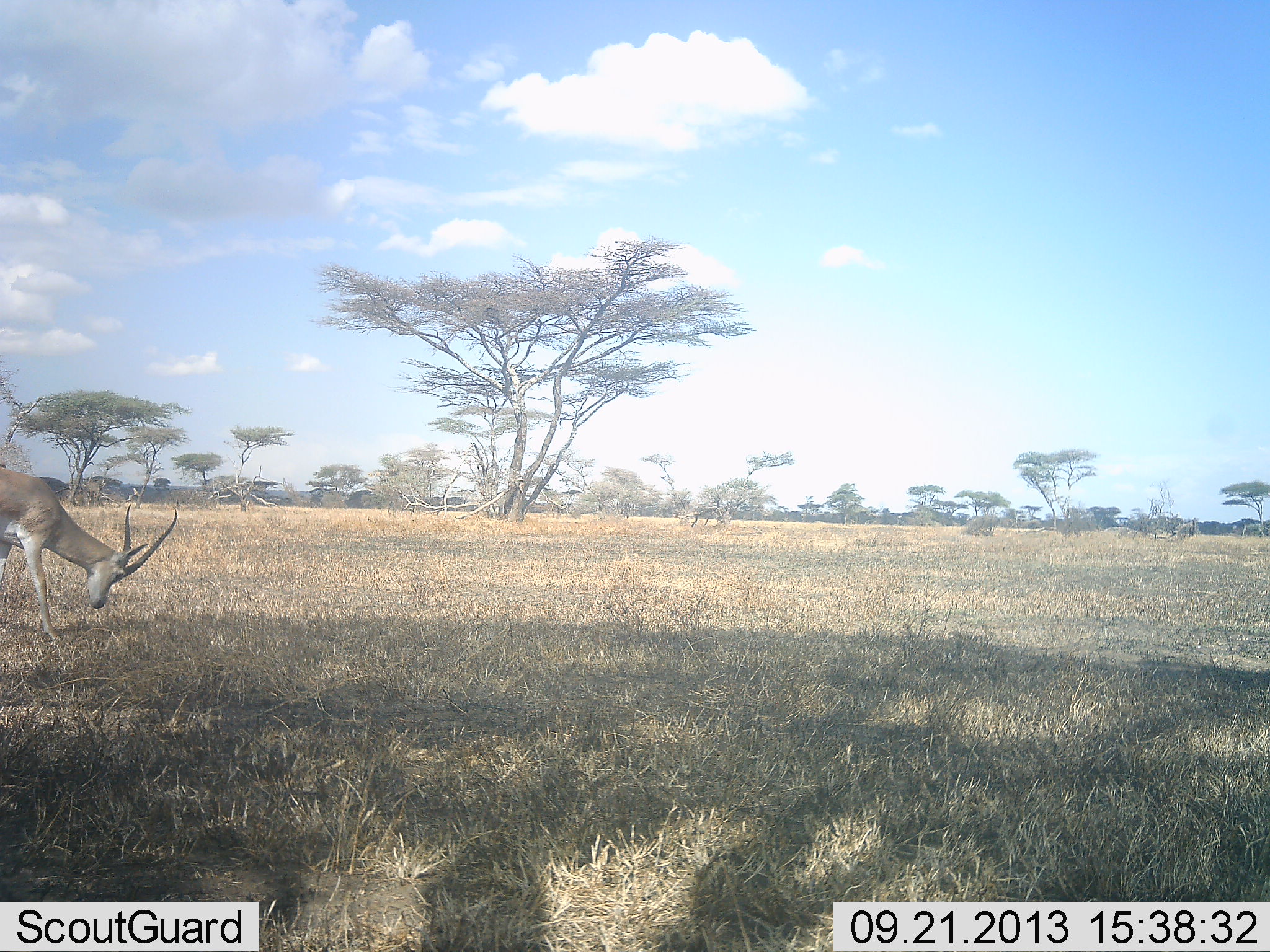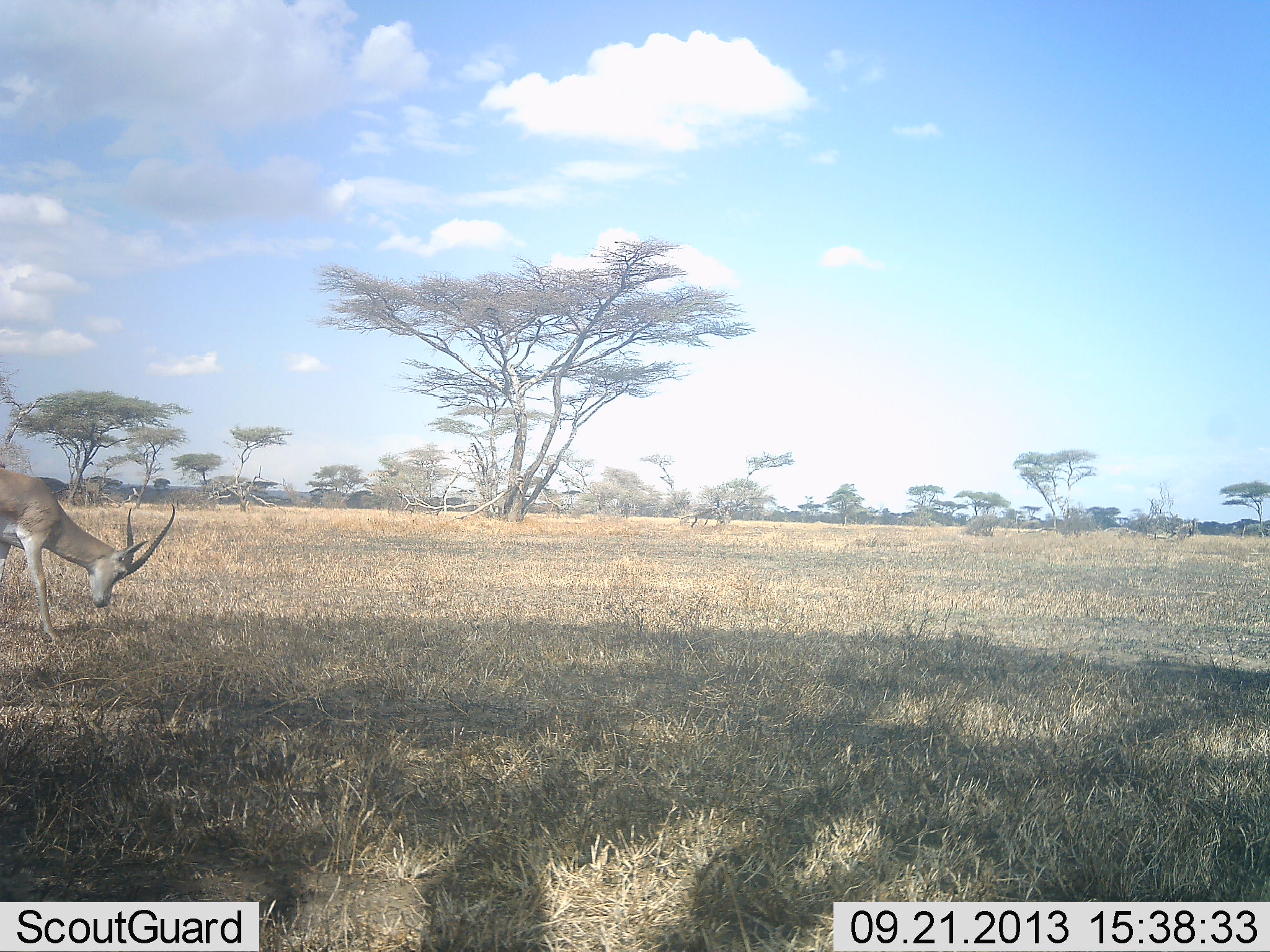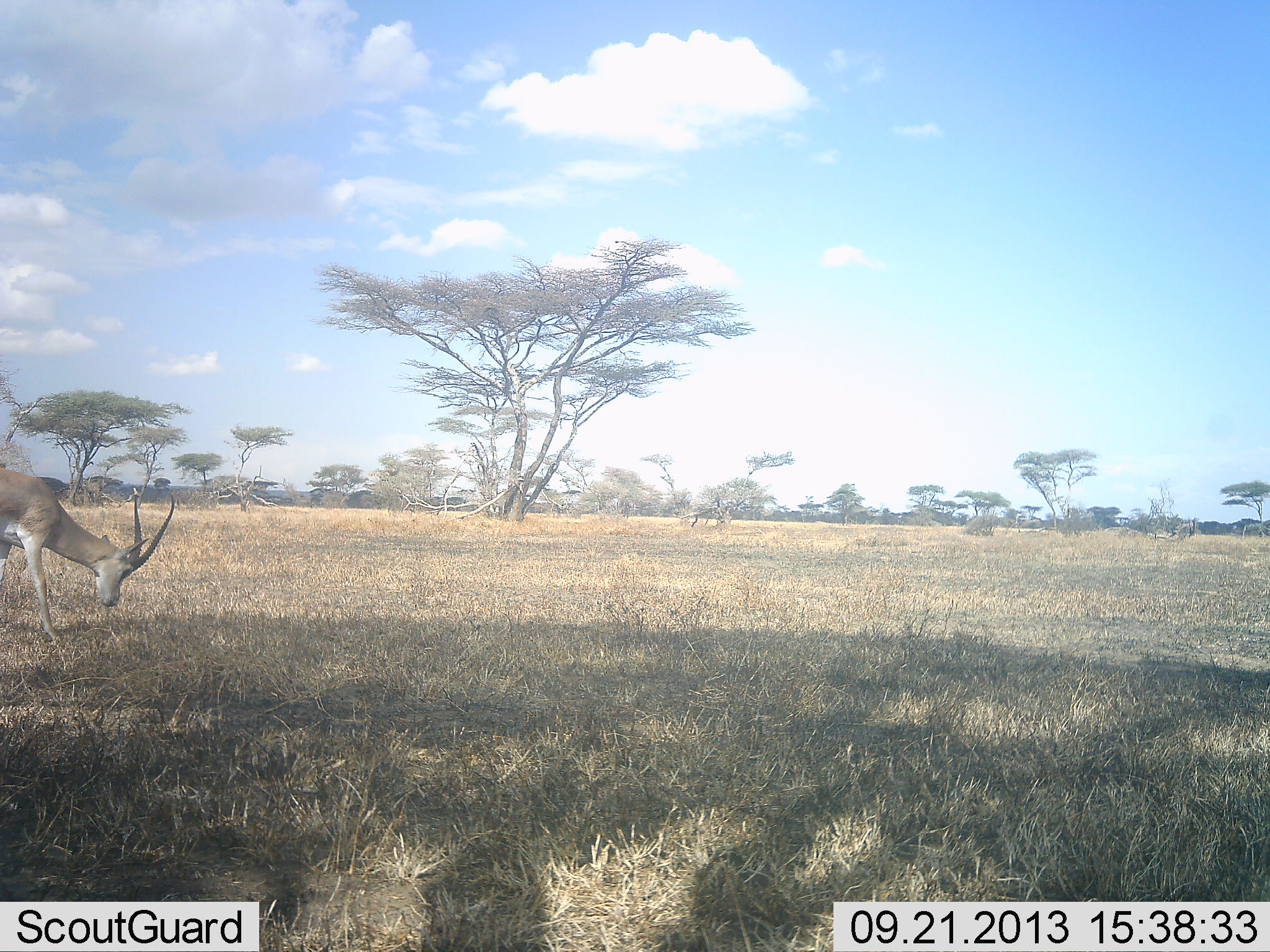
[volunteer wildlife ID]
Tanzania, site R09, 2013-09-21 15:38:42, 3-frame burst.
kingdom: Animalia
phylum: Chordata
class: Mammalia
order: Artiodactyla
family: Bovidae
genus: Nanger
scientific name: Nanger granti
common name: grant's gazelle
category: gazellegrants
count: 1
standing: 40%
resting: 0%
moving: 10%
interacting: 0%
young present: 0%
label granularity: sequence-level